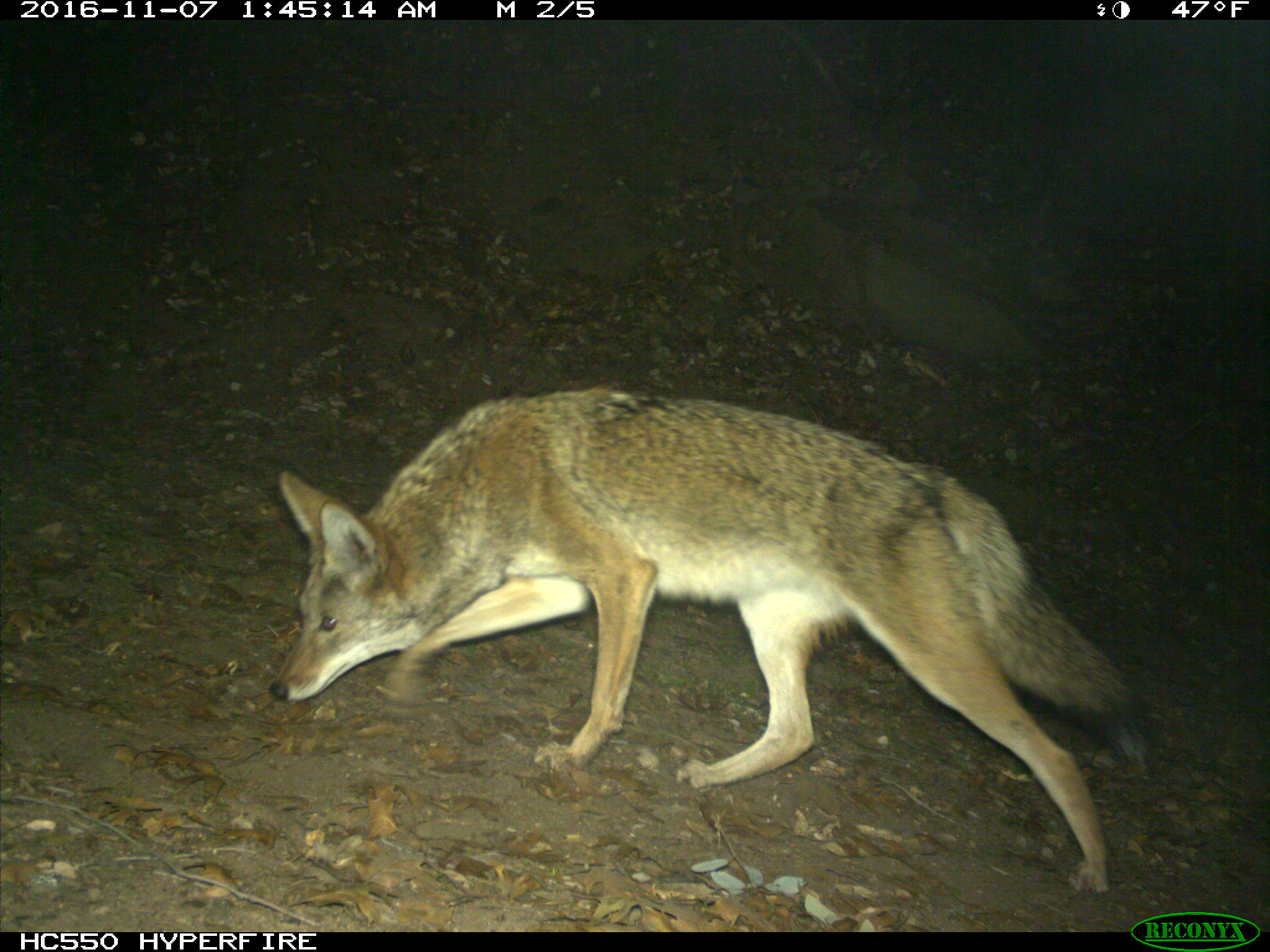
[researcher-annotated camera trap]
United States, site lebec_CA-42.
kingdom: Animalia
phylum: Chordata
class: Mammalia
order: Carnivora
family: Canidae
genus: Canis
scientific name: Canis latrans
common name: coyote